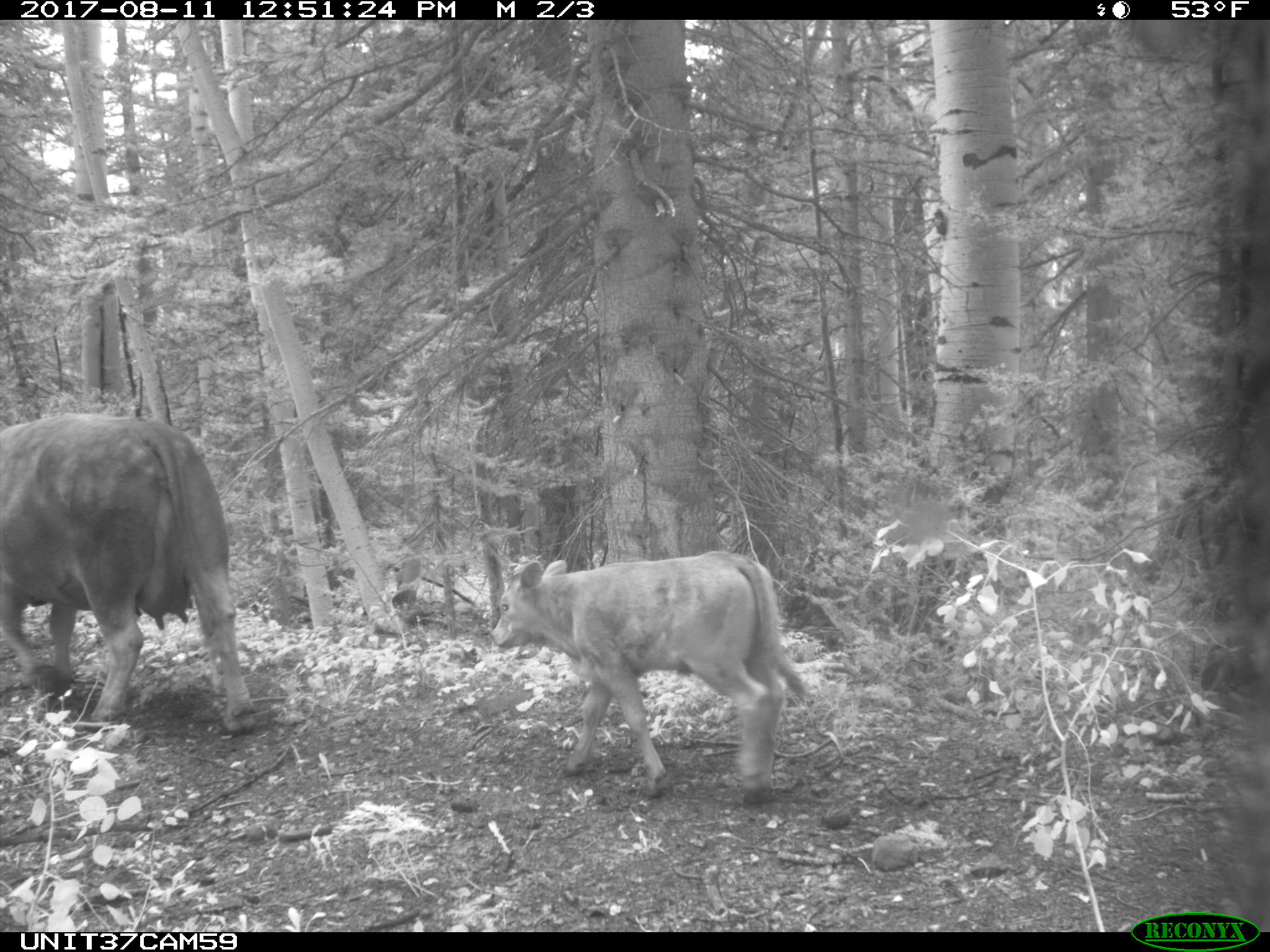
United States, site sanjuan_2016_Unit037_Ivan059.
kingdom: Animalia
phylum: Chordata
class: Mammalia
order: Artiodactyla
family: Bovidae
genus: Bos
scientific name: Bos taurus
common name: domestic cow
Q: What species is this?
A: Bos taurus (domestic cow).